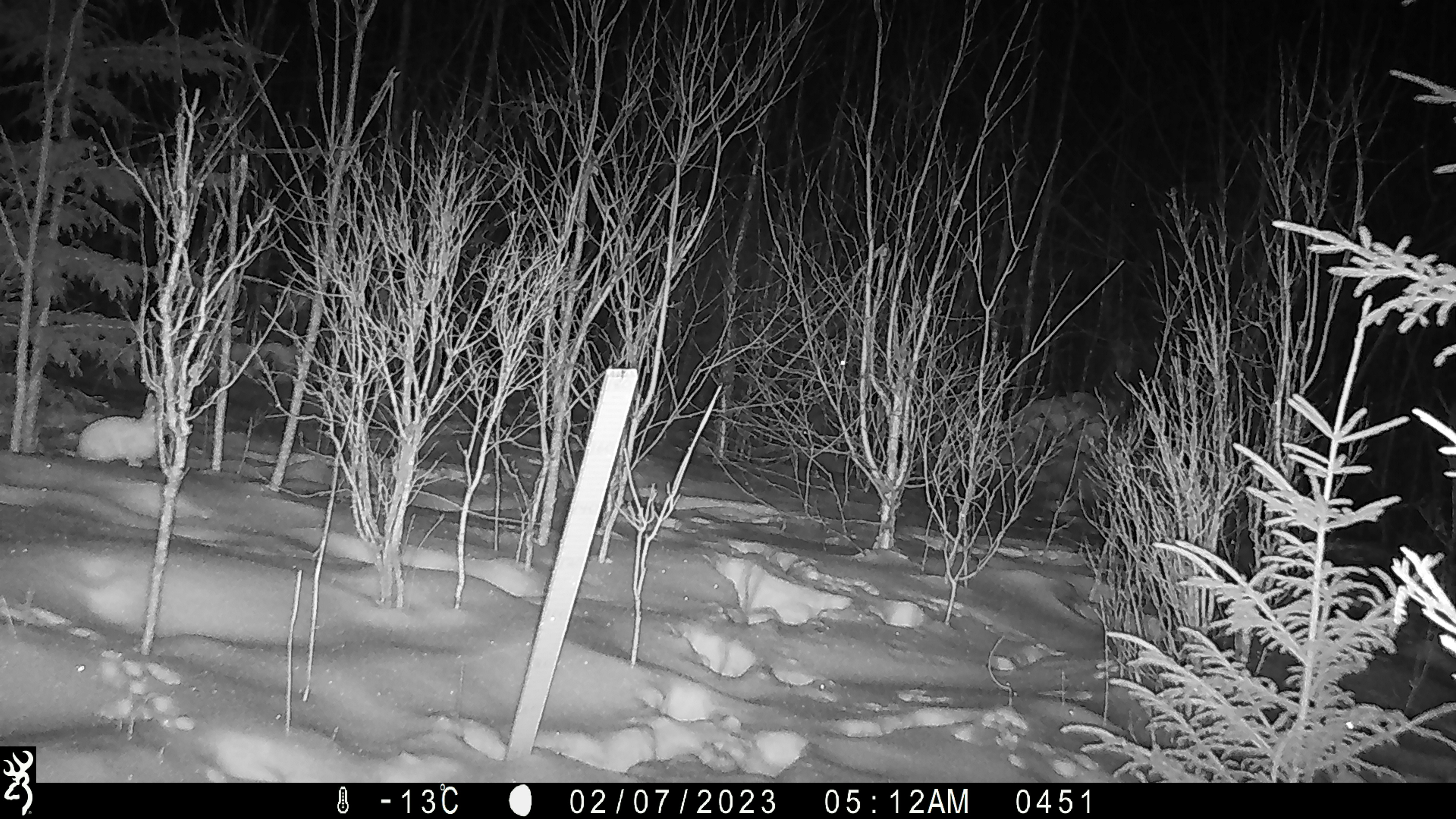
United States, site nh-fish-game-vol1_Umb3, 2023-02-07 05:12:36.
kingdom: Animalia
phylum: Chordata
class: Mammalia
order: Lagomorpha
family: Leporidae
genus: Lepus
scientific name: Lepus americanus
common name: snowshoe hare